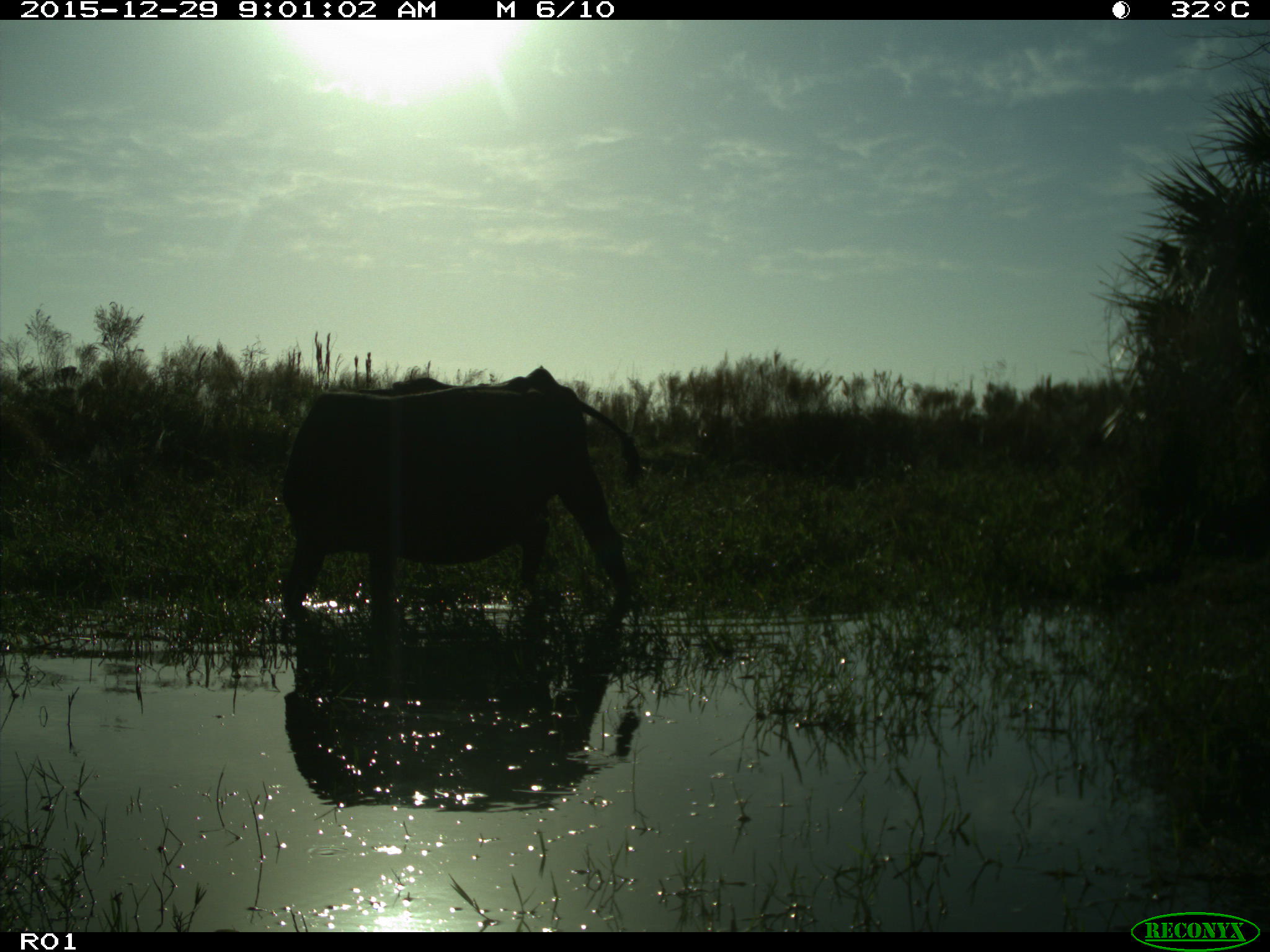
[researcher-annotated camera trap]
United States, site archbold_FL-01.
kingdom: Animalia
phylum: Chordata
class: Mammalia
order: Artiodactyla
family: Bovidae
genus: Bos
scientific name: Bos taurus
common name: domestic cow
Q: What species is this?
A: Bos taurus (domestic cow).